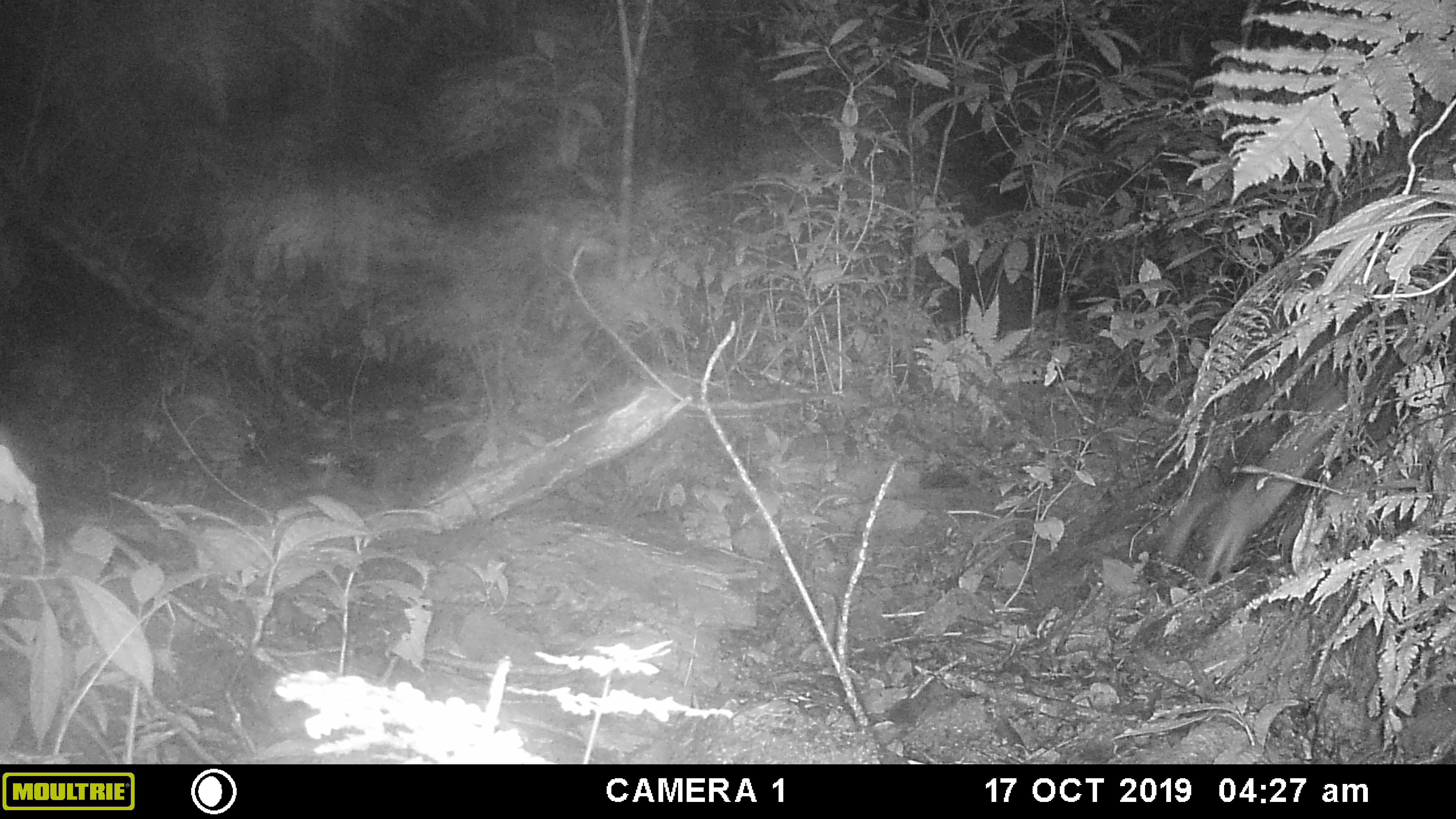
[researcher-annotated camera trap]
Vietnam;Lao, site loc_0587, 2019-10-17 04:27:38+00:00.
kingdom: Animalia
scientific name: Animalia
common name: animal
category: unidentified animal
Unidentified animal (animal) (Animalia). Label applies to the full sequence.